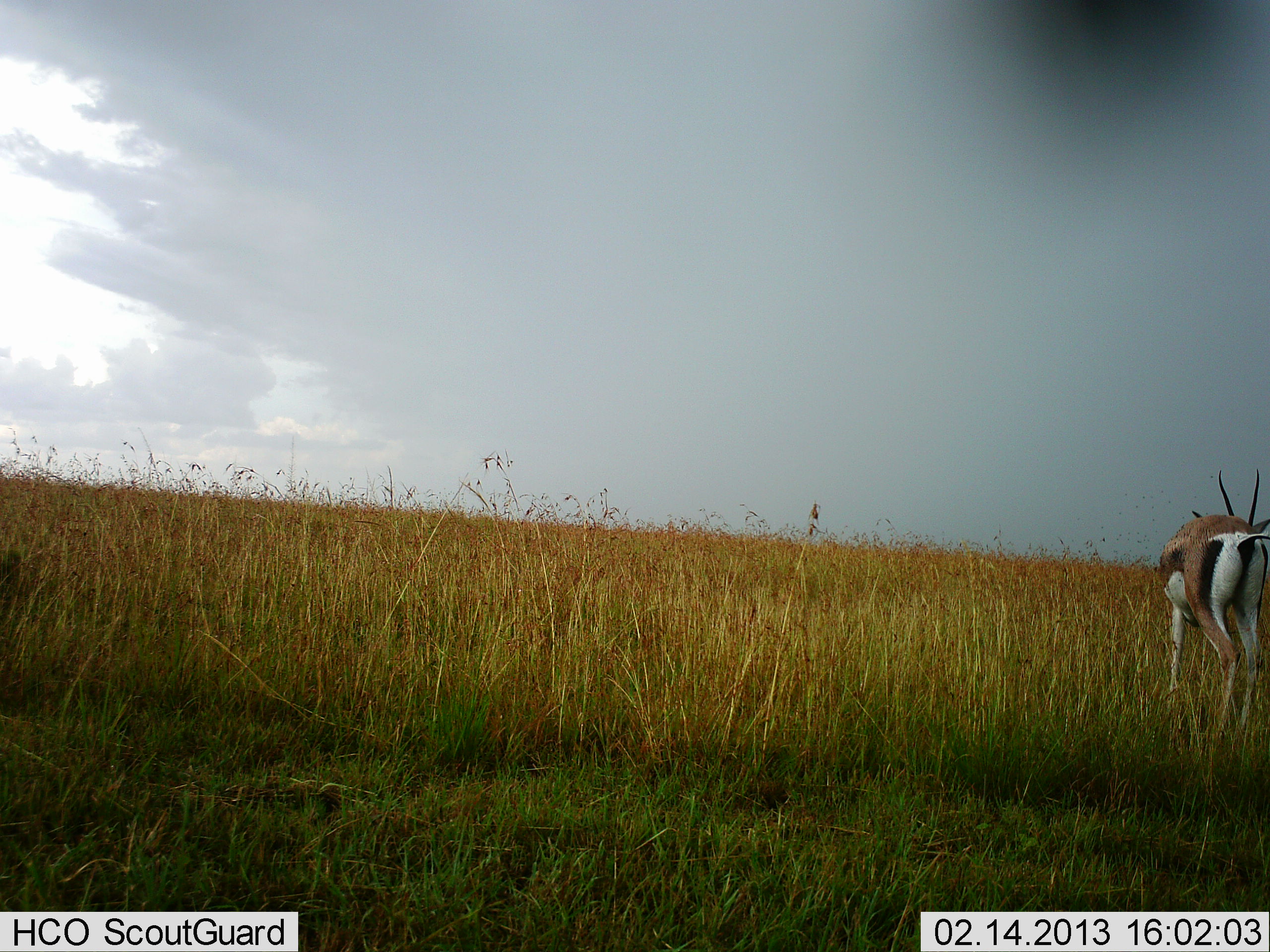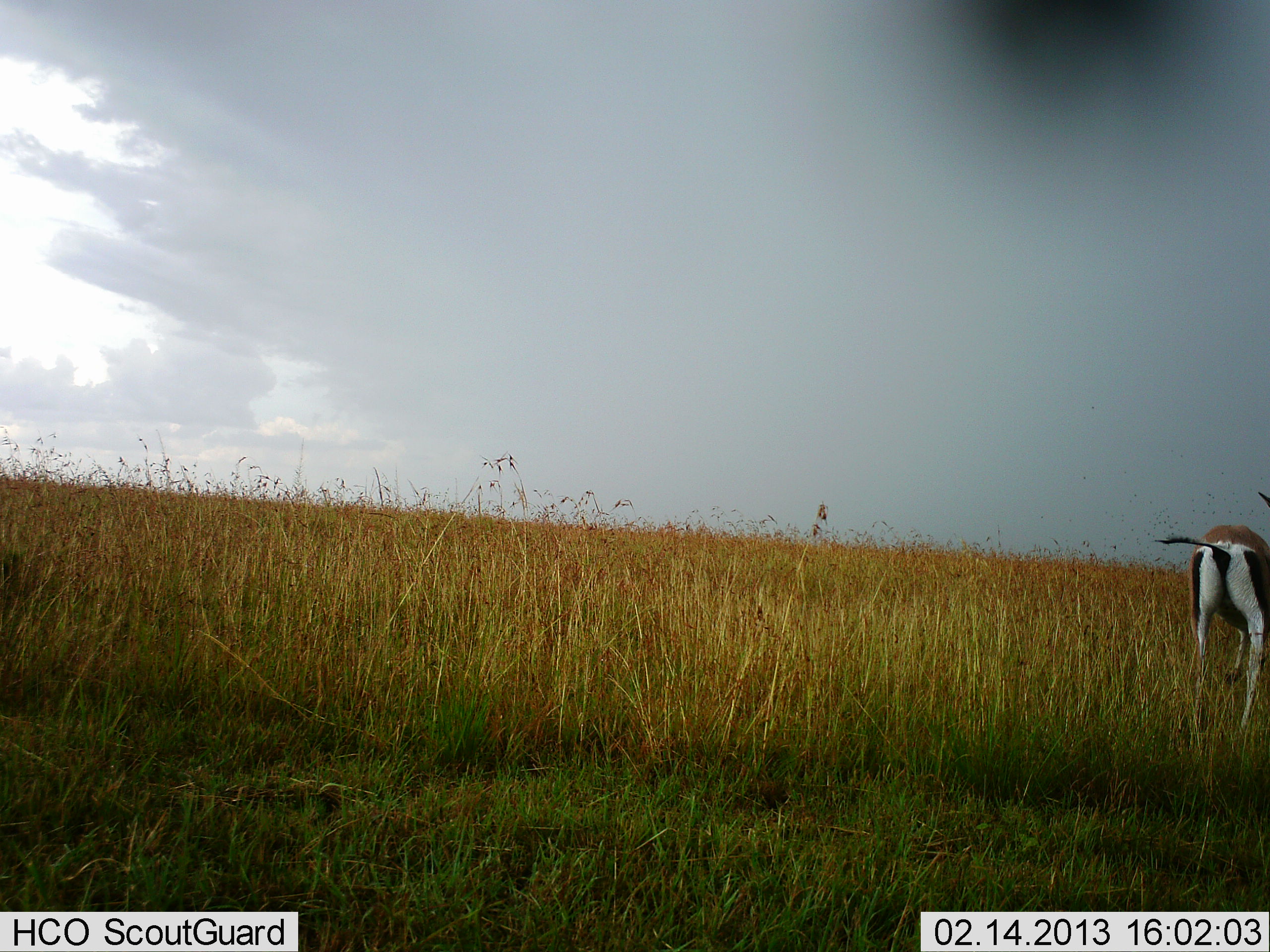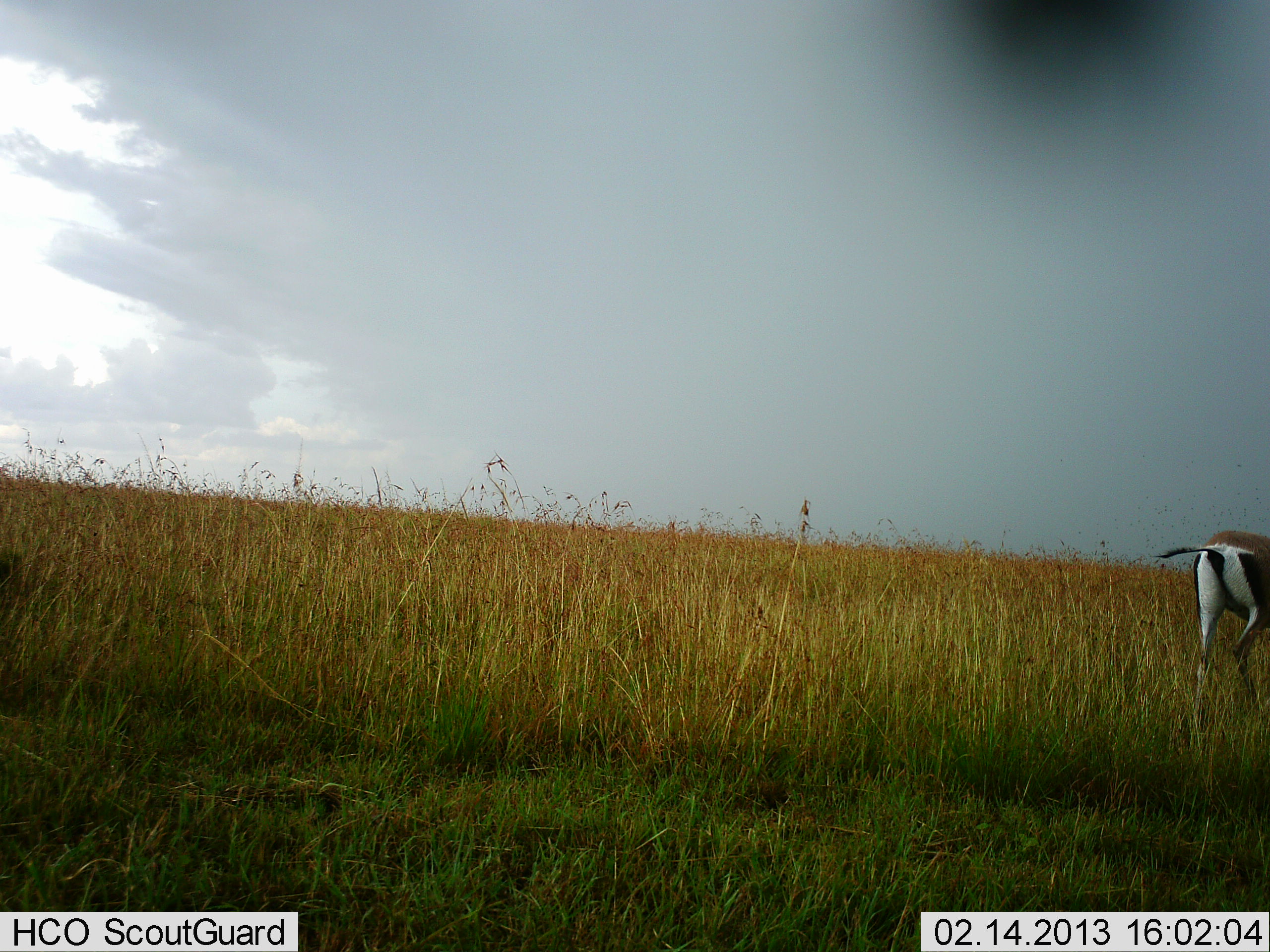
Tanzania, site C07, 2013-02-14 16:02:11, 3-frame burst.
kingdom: Animalia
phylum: Chordata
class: Mammalia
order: Artiodactyla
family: Bovidae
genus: Nanger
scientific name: Nanger granti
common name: grant's gazelle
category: gazellegrants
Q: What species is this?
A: Gazellegrants (grant's gazelle) (Nanger granti).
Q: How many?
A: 1.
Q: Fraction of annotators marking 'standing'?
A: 50%.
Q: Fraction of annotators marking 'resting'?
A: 0%.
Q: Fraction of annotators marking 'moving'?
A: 50%.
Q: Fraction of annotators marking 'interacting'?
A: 0%.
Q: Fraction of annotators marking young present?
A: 0%.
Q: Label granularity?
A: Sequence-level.